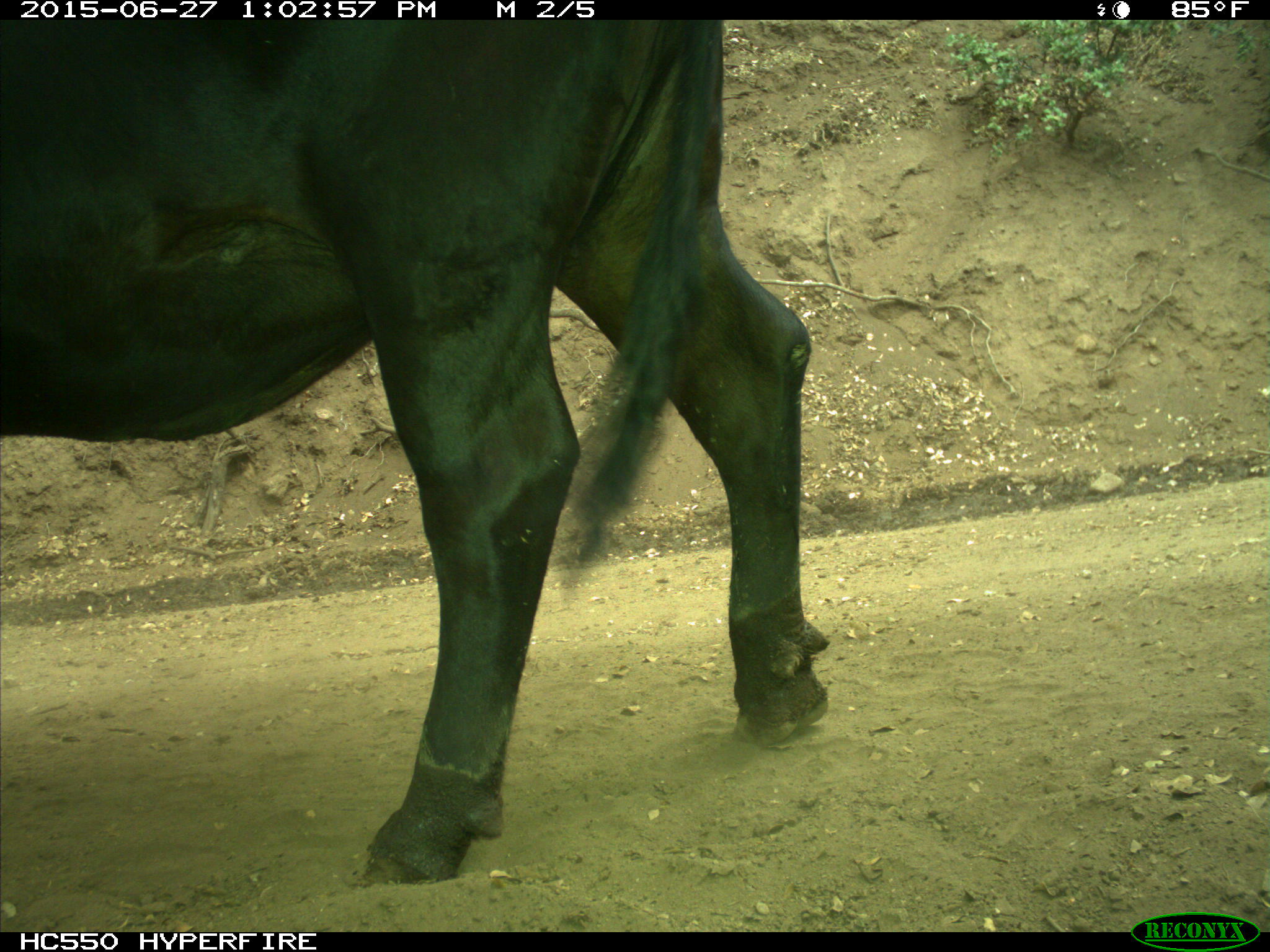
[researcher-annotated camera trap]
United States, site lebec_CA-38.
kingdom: Animalia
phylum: Chordata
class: Mammalia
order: Artiodactyla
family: Bovidae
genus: Bos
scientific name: Bos taurus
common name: domestic cow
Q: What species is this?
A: Bos taurus (domestic cow).